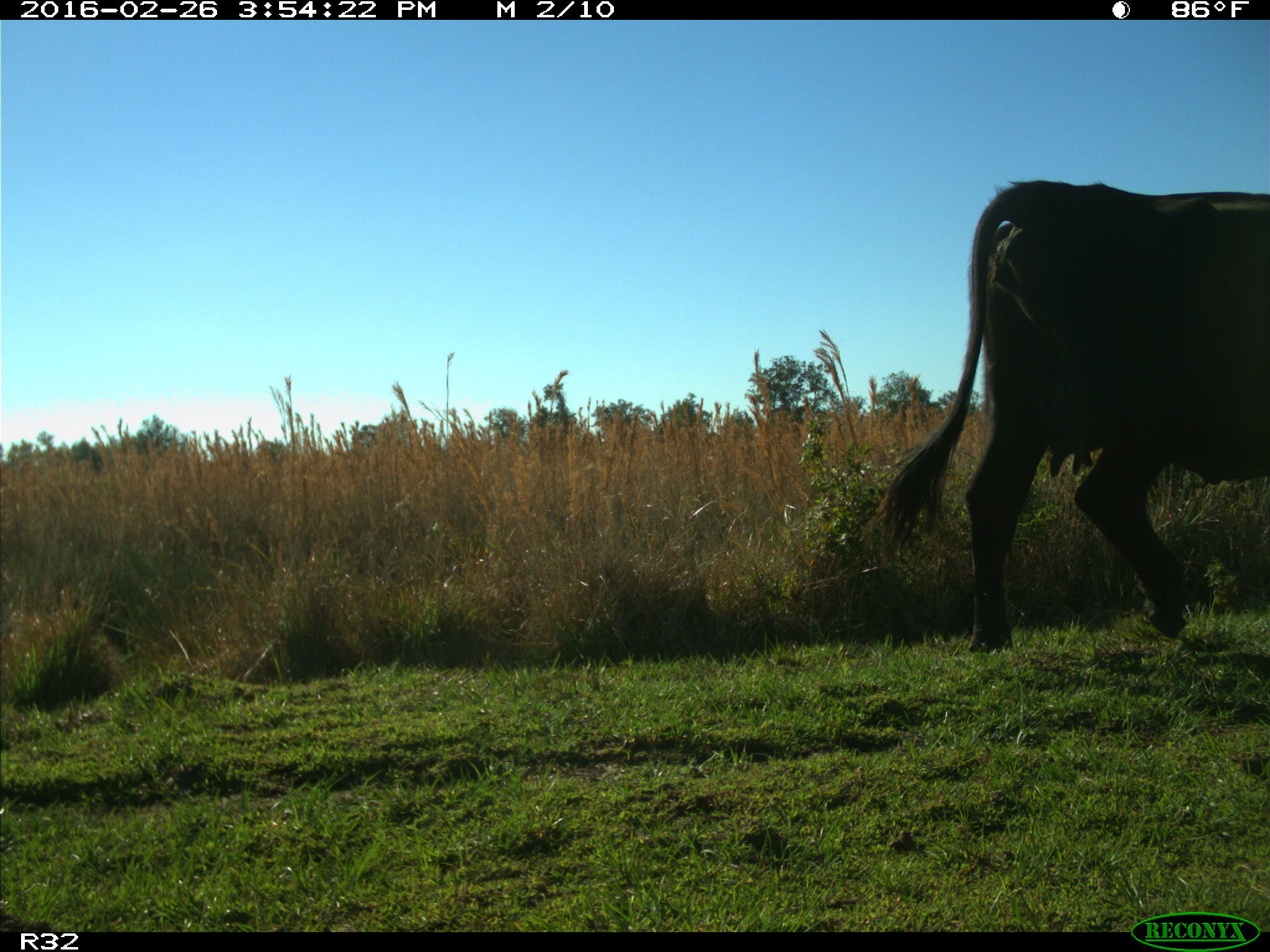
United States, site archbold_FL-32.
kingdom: Animalia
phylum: Chordata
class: Mammalia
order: Artiodactyla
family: Bovidae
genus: Bos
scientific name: Bos taurus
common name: domestic cow